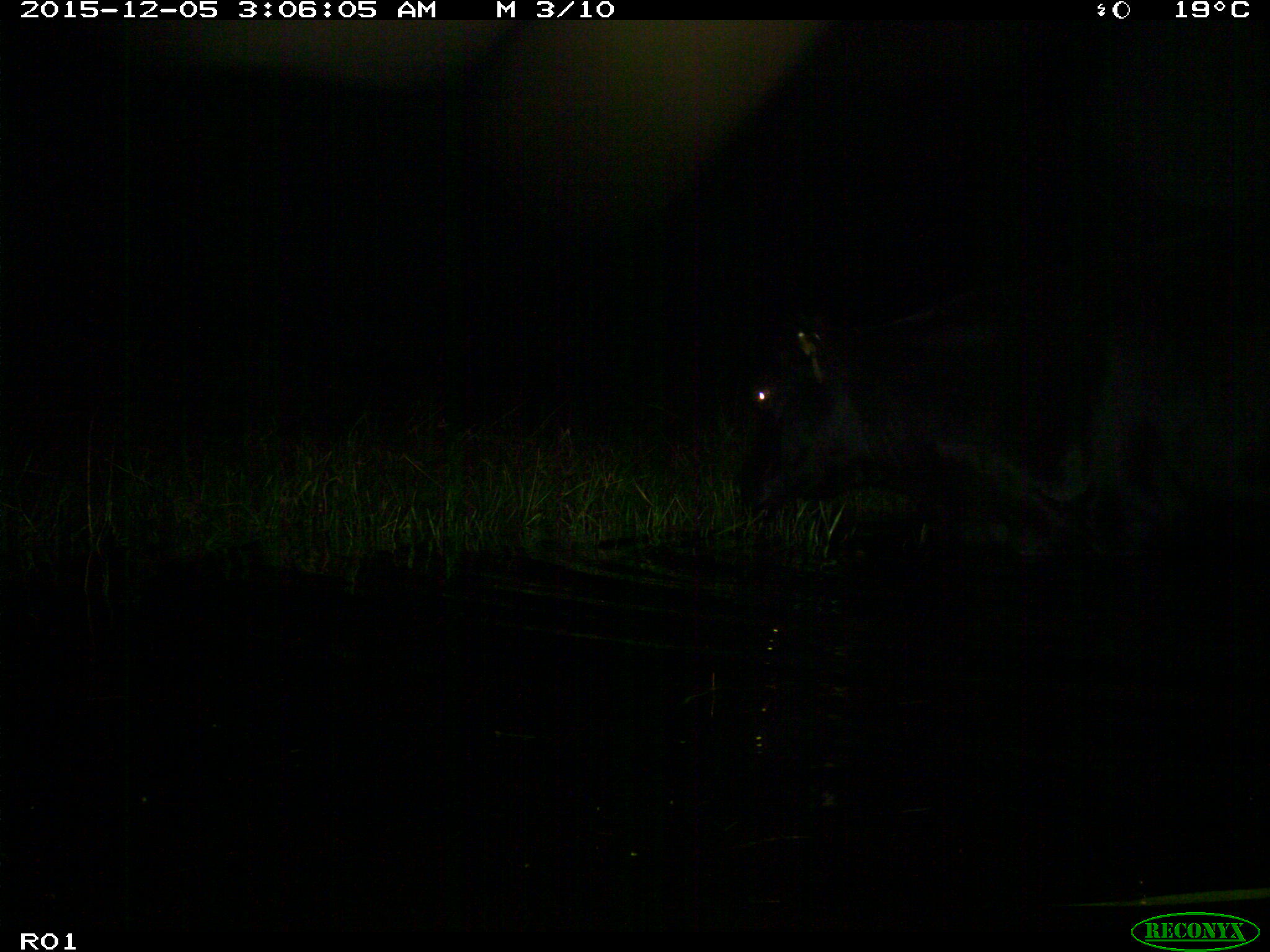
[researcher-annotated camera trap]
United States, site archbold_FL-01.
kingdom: Animalia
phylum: Chordata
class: Mammalia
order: Artiodactyla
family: Bovidae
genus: Bos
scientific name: Bos taurus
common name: domestic cow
Bos taurus (domestic cow).